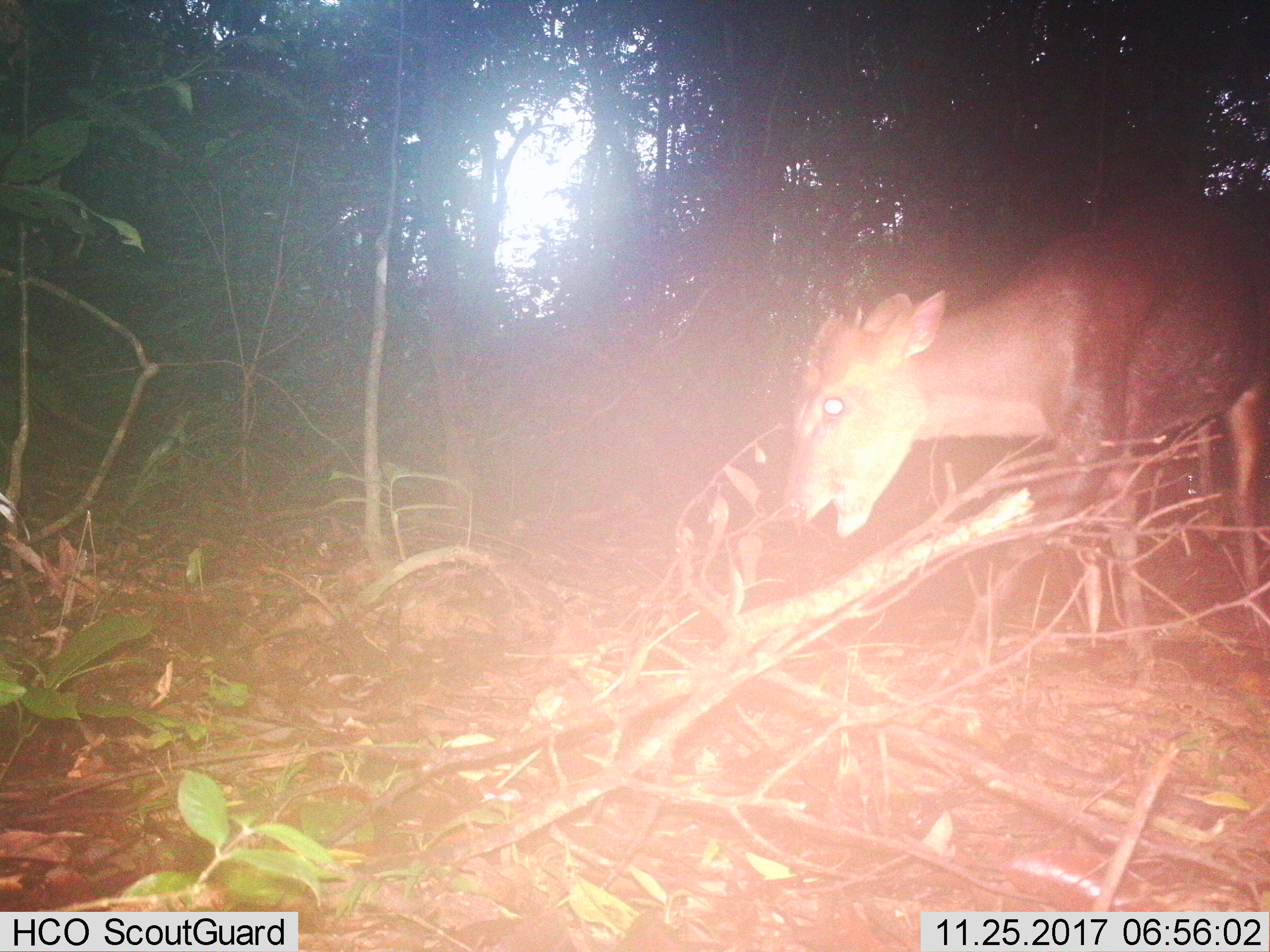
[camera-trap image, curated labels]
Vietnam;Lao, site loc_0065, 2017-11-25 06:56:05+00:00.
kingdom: Animalia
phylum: Chordata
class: Mammalia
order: Artiodactyla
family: Cervidae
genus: Muntiacus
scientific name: Muntiacus rooseveltorum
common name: roosevelt's muntjac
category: roosevelts muntjac group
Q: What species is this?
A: Roosevelts muntjac group (roosevelt's muntjac) (Muntiacus rooseveltorum).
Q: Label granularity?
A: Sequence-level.